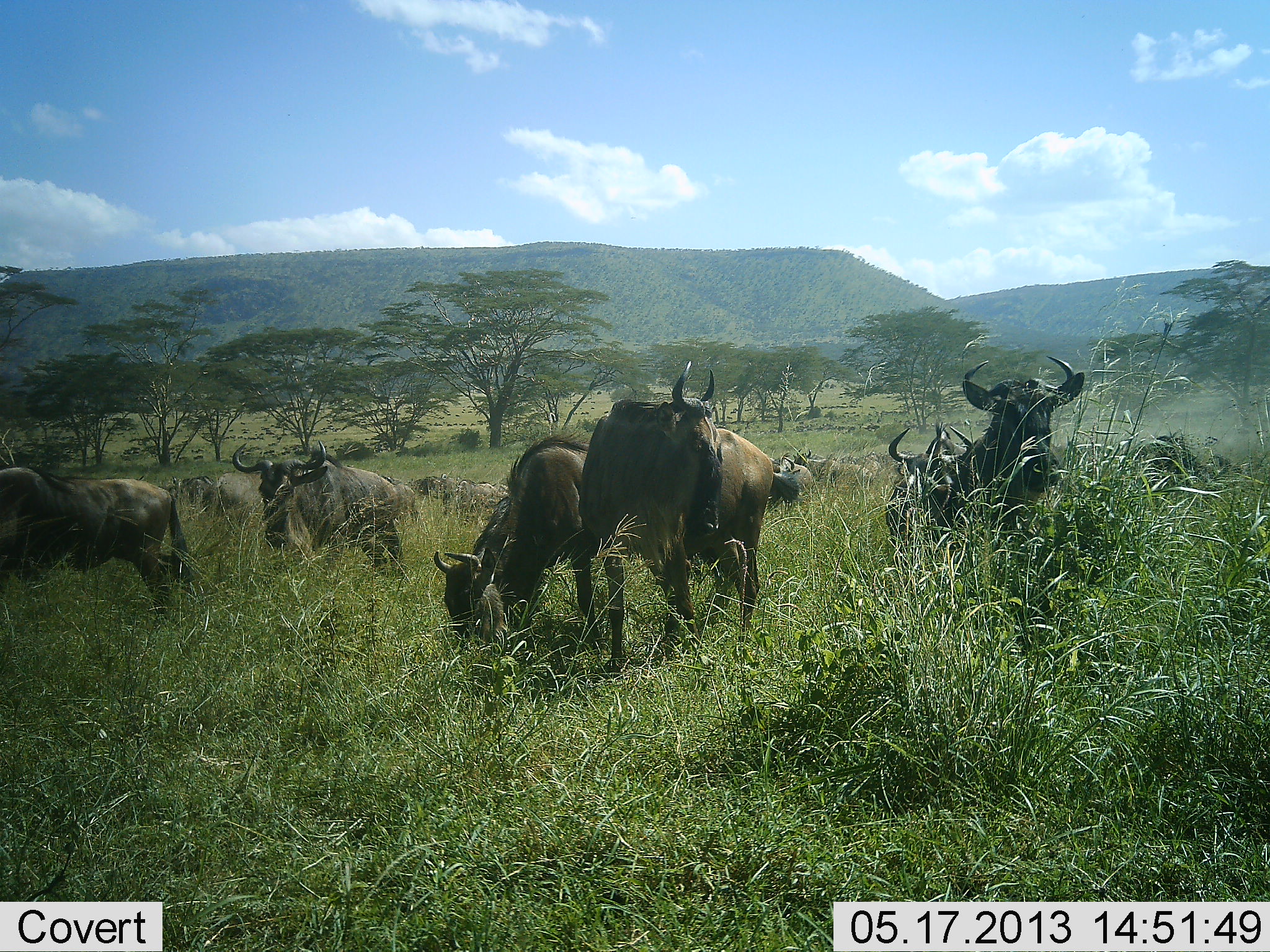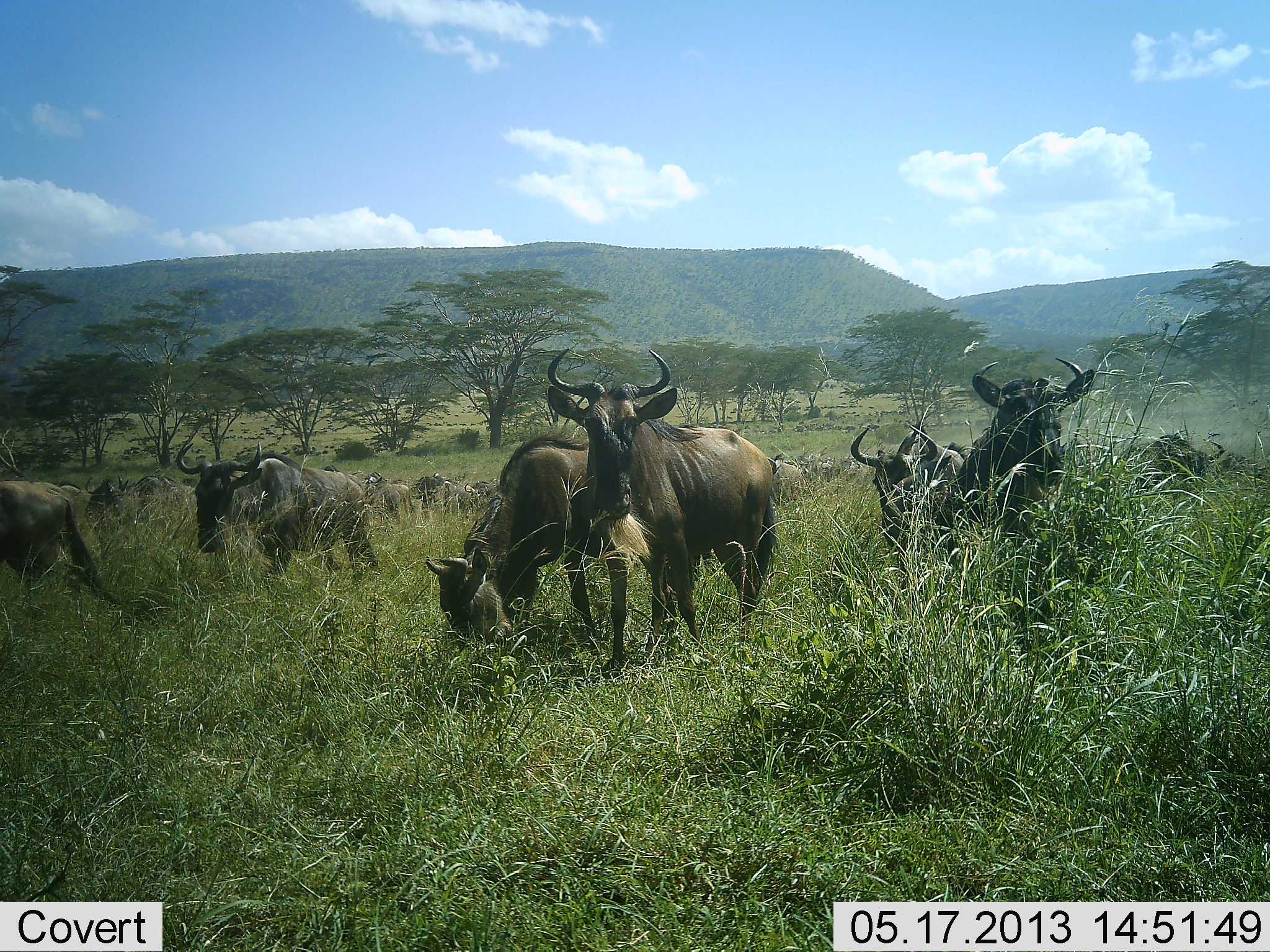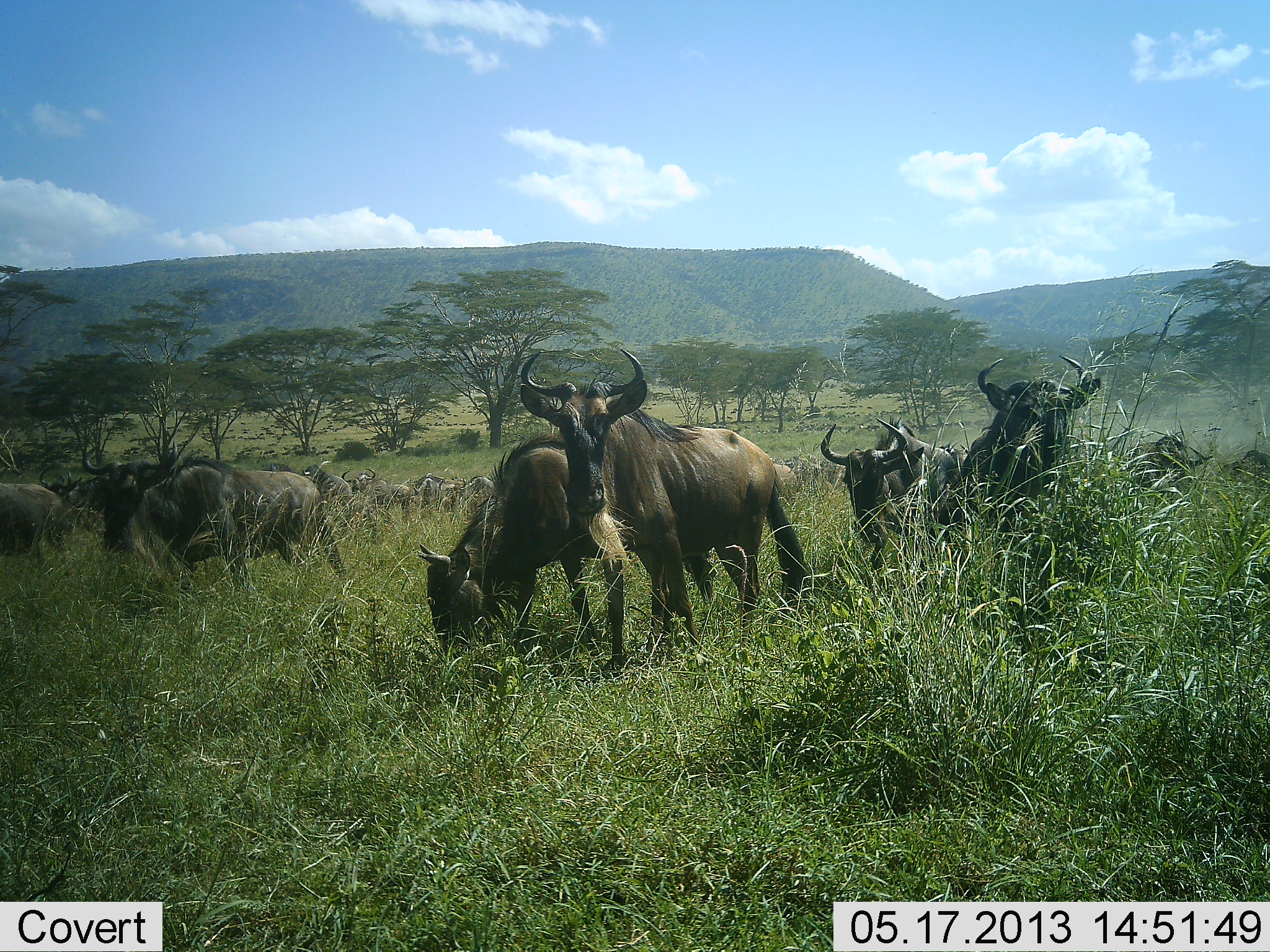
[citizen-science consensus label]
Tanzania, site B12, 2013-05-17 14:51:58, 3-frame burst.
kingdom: Animalia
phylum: Chordata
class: Mammalia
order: Artiodactyla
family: Bovidae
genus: Connochaetes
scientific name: Connochaetes taurinus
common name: blue wildebeest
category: wildebeest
Wildebeest (blue wildebeest) (Connochaetes taurinus), count 11-50. Behavior (volunteer vote fractions): standing 42%, resting 0%, moving 75%, interacting 4%. Young present (vote fraction): 0%. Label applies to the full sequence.